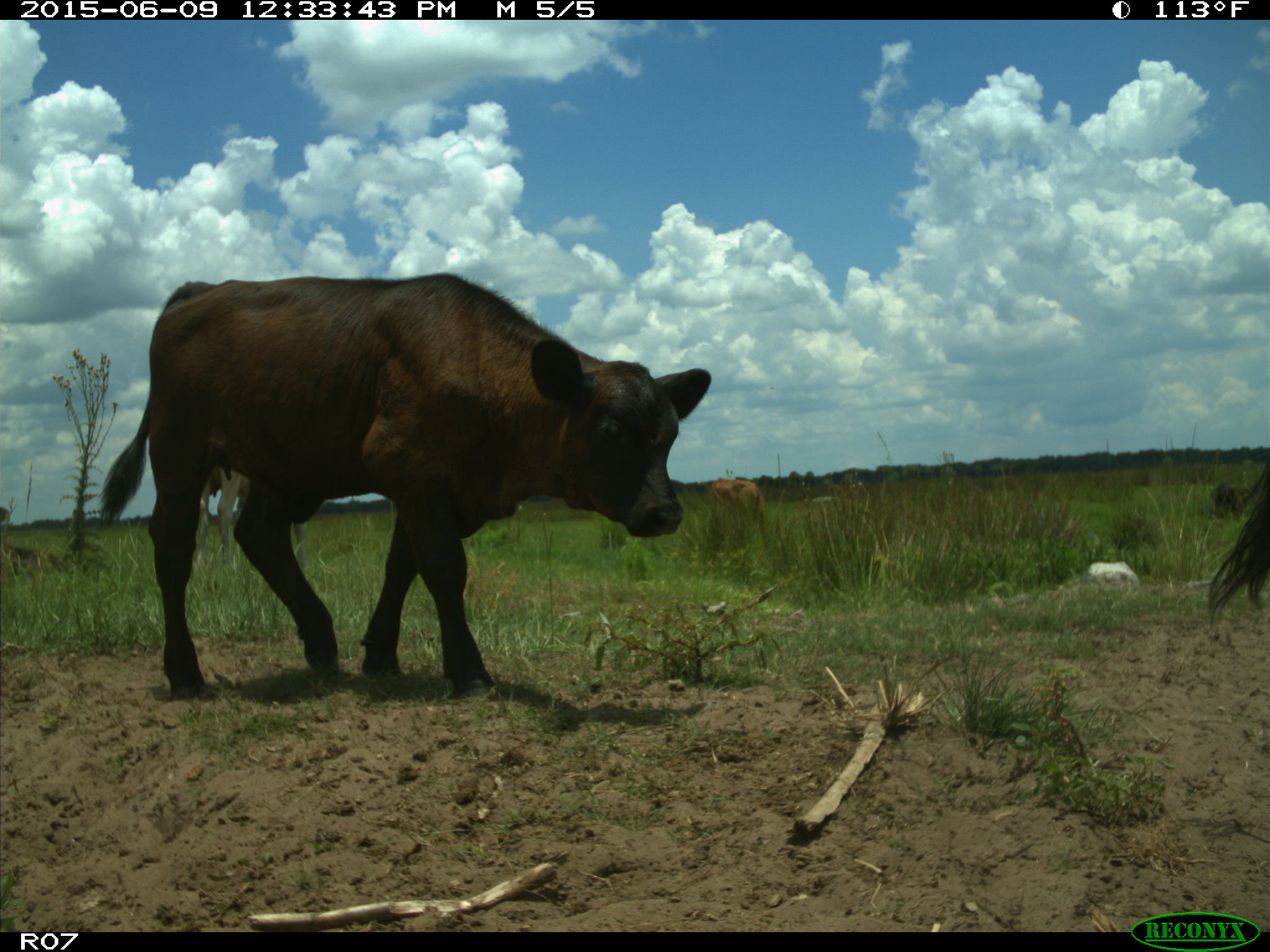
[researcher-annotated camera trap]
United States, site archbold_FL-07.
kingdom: Animalia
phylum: Chordata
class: Mammalia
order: Artiodactyla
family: Bovidae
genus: Bos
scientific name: Bos taurus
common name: domestic cow